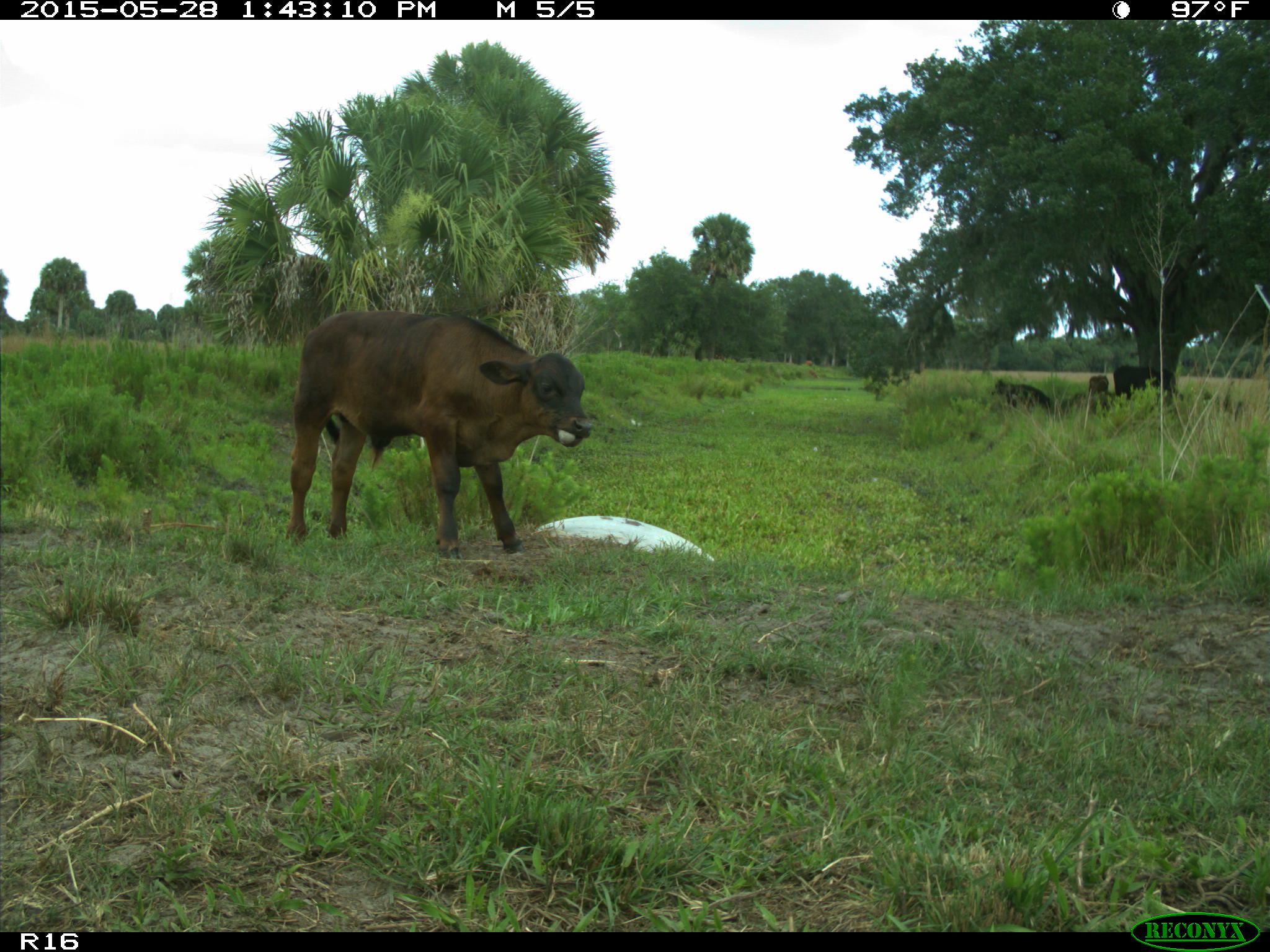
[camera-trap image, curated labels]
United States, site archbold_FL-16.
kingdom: Animalia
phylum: Chordata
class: Mammalia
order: Artiodactyla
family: Bovidae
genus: Bos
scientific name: Bos taurus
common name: domestic cow